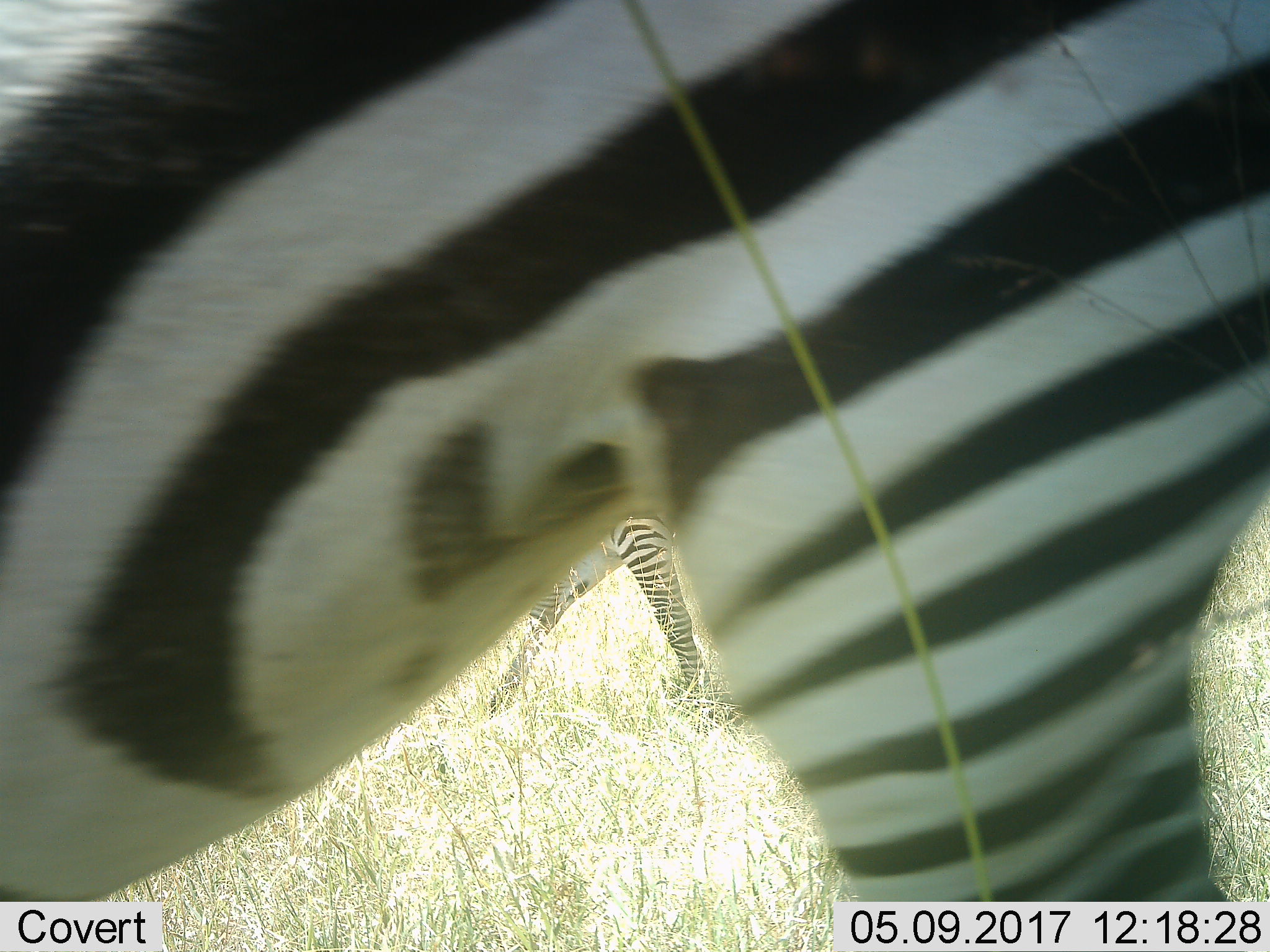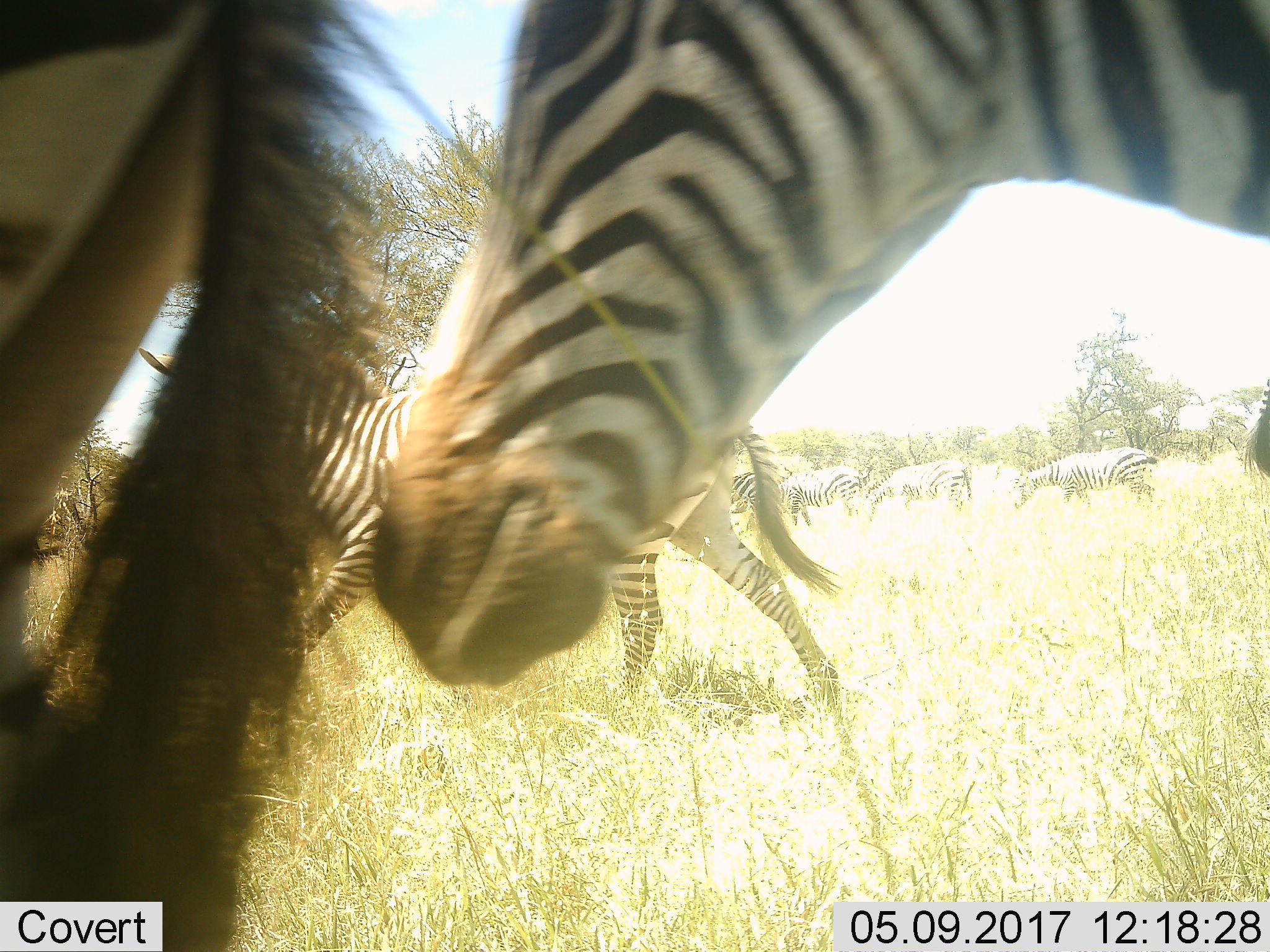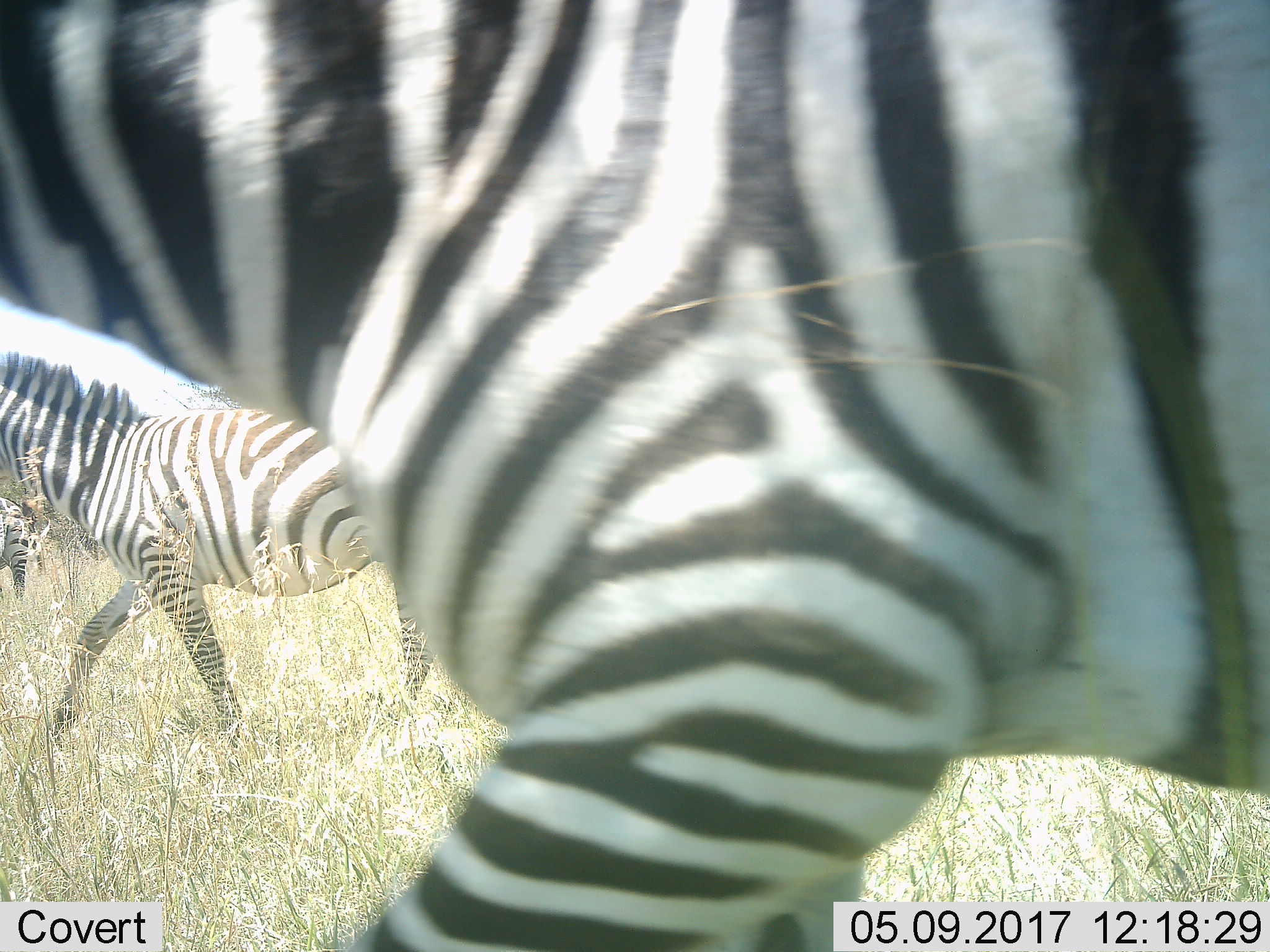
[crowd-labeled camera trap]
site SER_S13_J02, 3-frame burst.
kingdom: Animalia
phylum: Chordata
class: Mammalia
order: Perissodactyla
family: Equidae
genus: Equus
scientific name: Equus quagga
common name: plains zebra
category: zebraplains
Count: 3.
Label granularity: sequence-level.